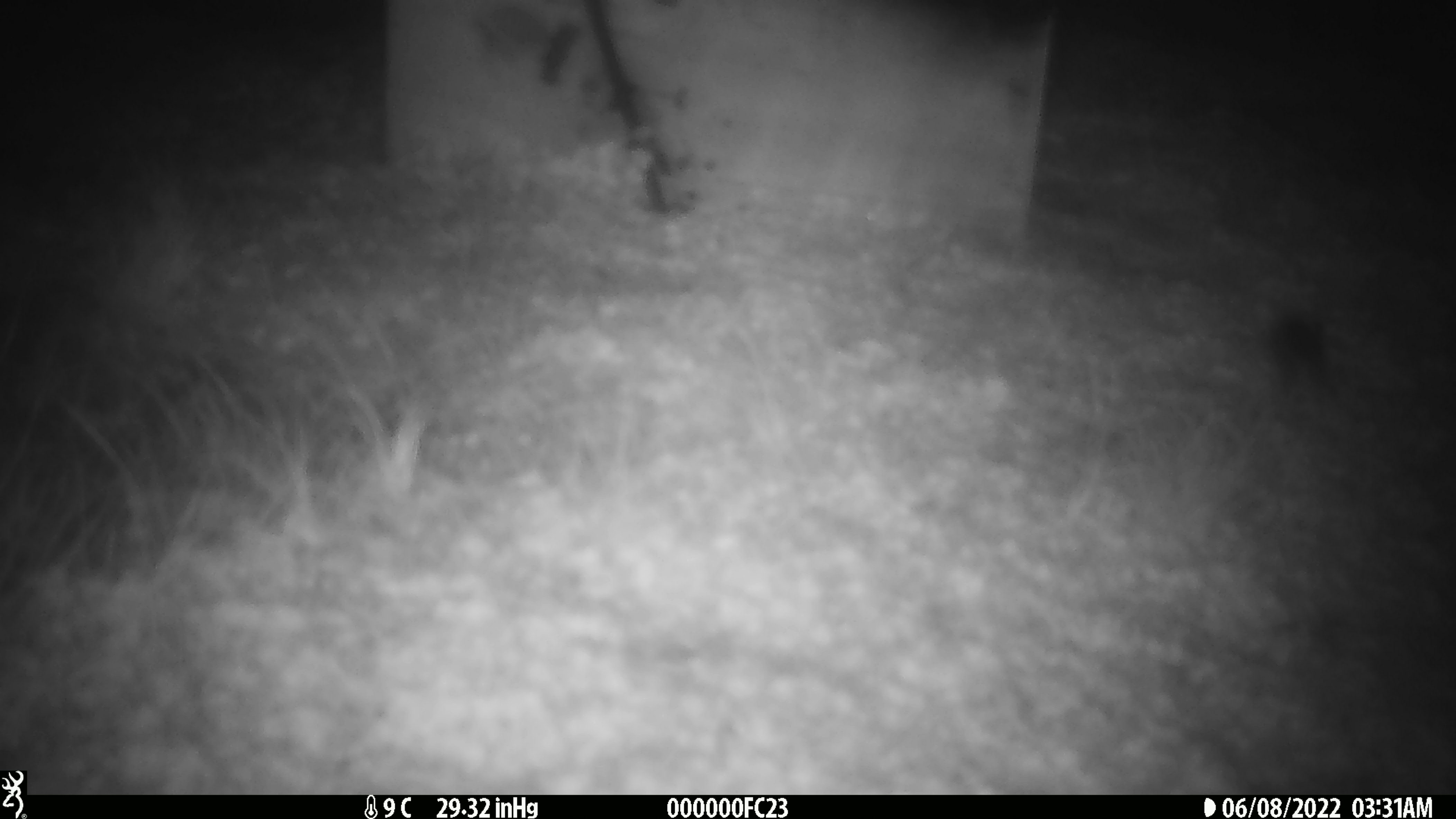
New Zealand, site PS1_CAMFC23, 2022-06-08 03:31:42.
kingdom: Animalia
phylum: Chordata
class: Mammalia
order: Rodentia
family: Muridae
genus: Mus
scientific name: Mus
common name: mouse